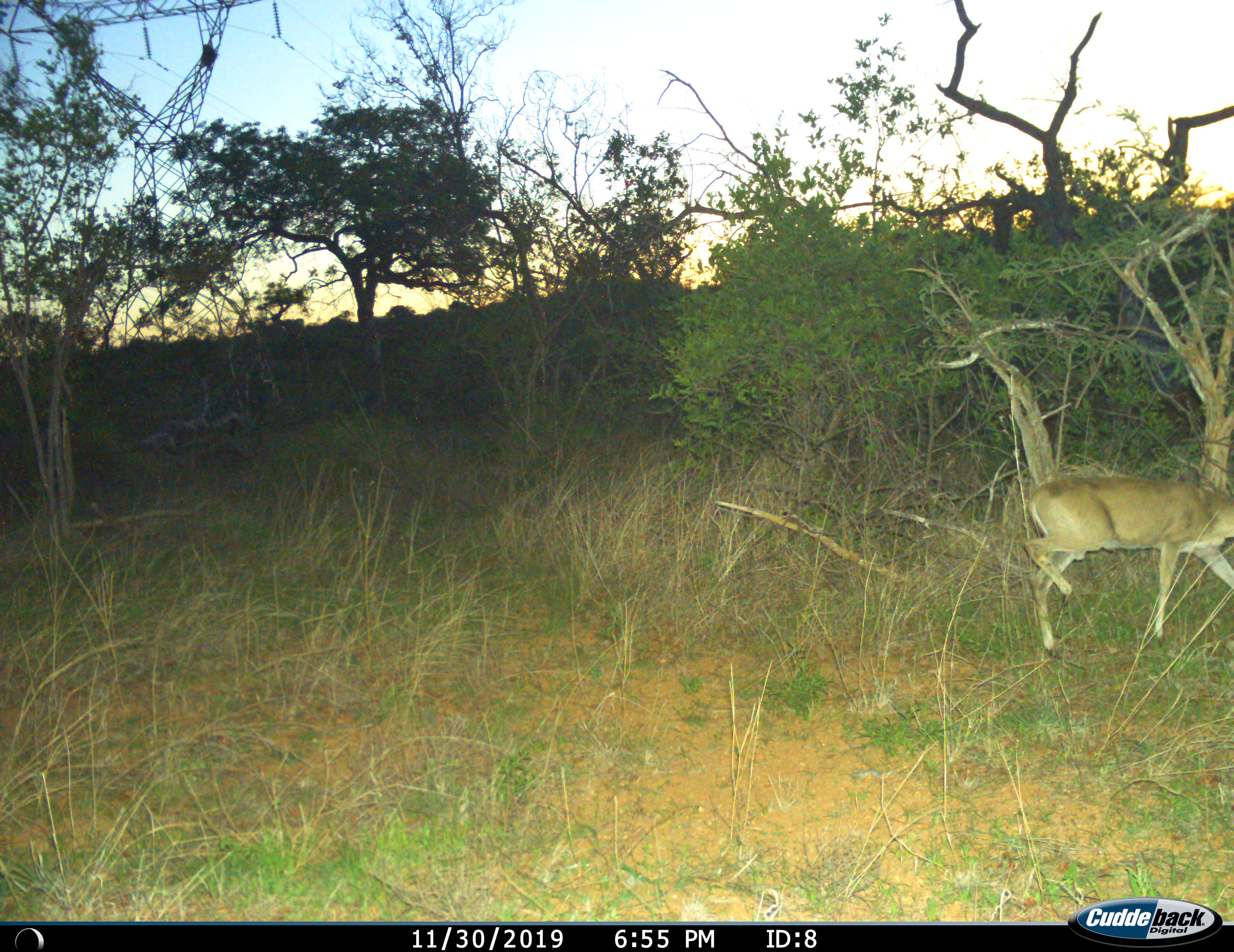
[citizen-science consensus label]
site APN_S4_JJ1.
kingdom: Animalia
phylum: Chordata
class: Mammalia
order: Artiodactyla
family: Bovidae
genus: Aepyceros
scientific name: Aepyceros melampus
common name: impala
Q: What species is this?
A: Impala (Aepyceros melampus).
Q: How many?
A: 1.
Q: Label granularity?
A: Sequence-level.